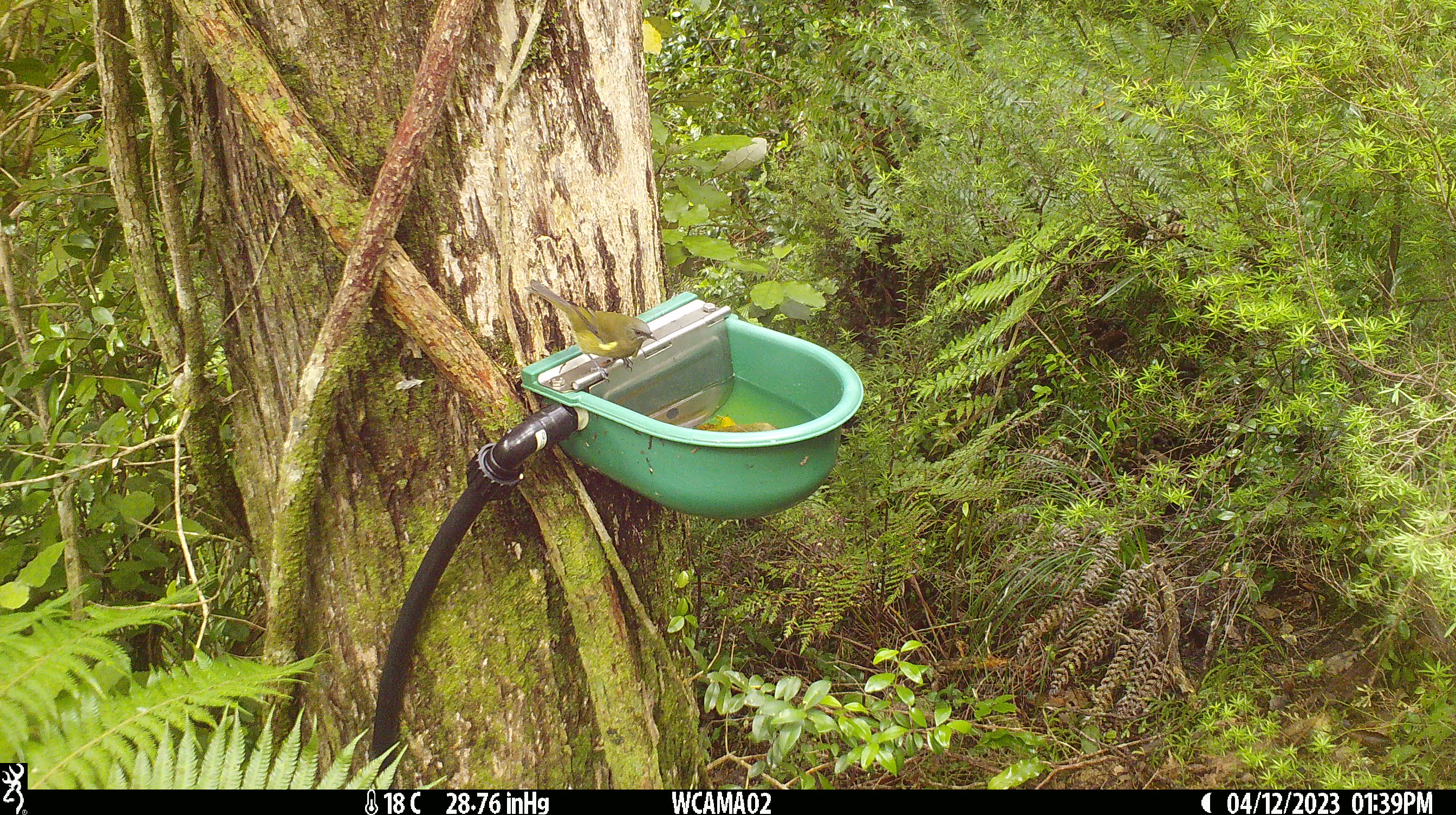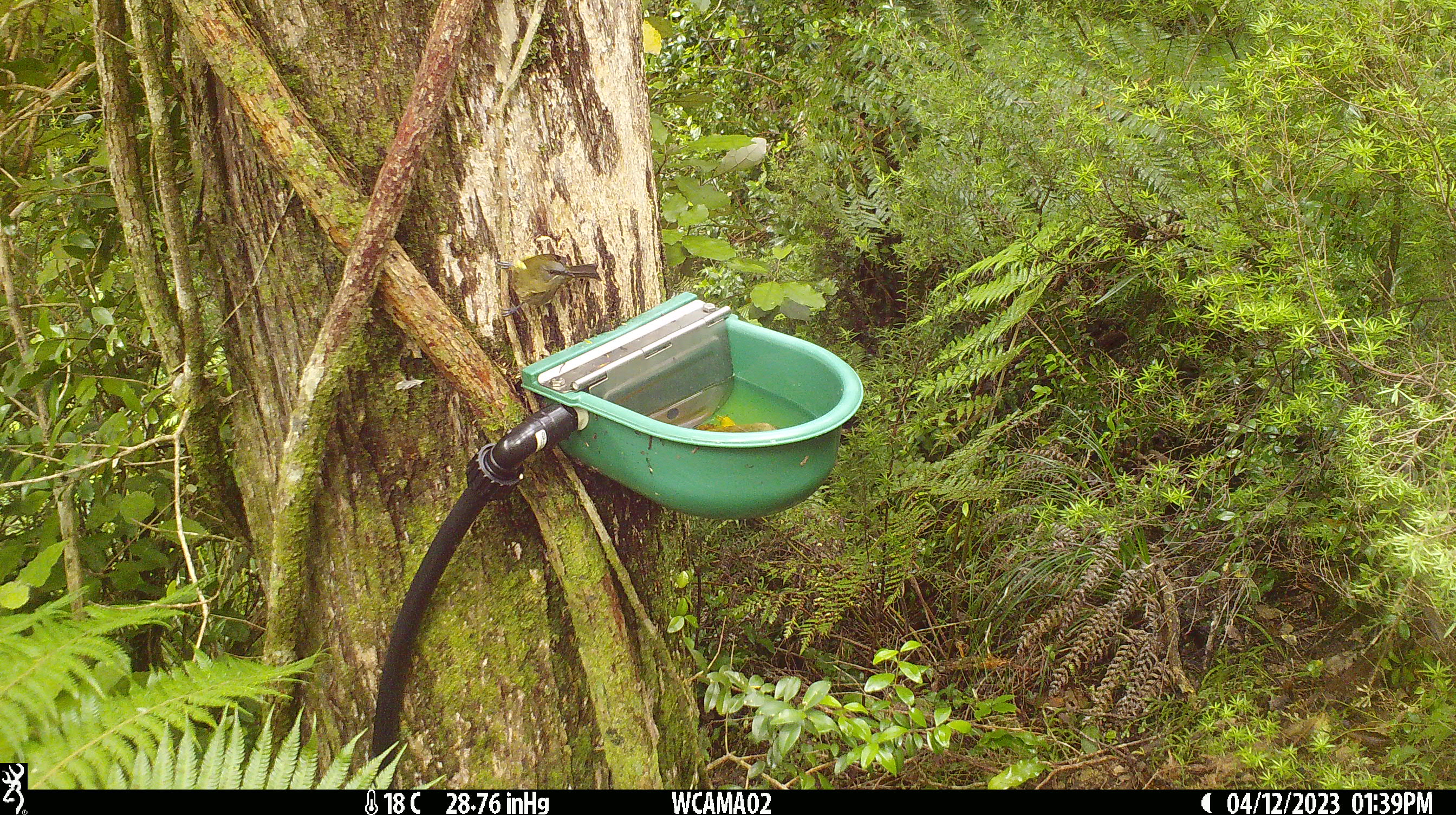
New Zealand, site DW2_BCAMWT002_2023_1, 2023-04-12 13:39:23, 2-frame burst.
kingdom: Animalia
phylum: Chordata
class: Aves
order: Passeriformes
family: Meliphagidae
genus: Anthornis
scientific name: Anthornis melanura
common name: new zealand bellbird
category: bellbird